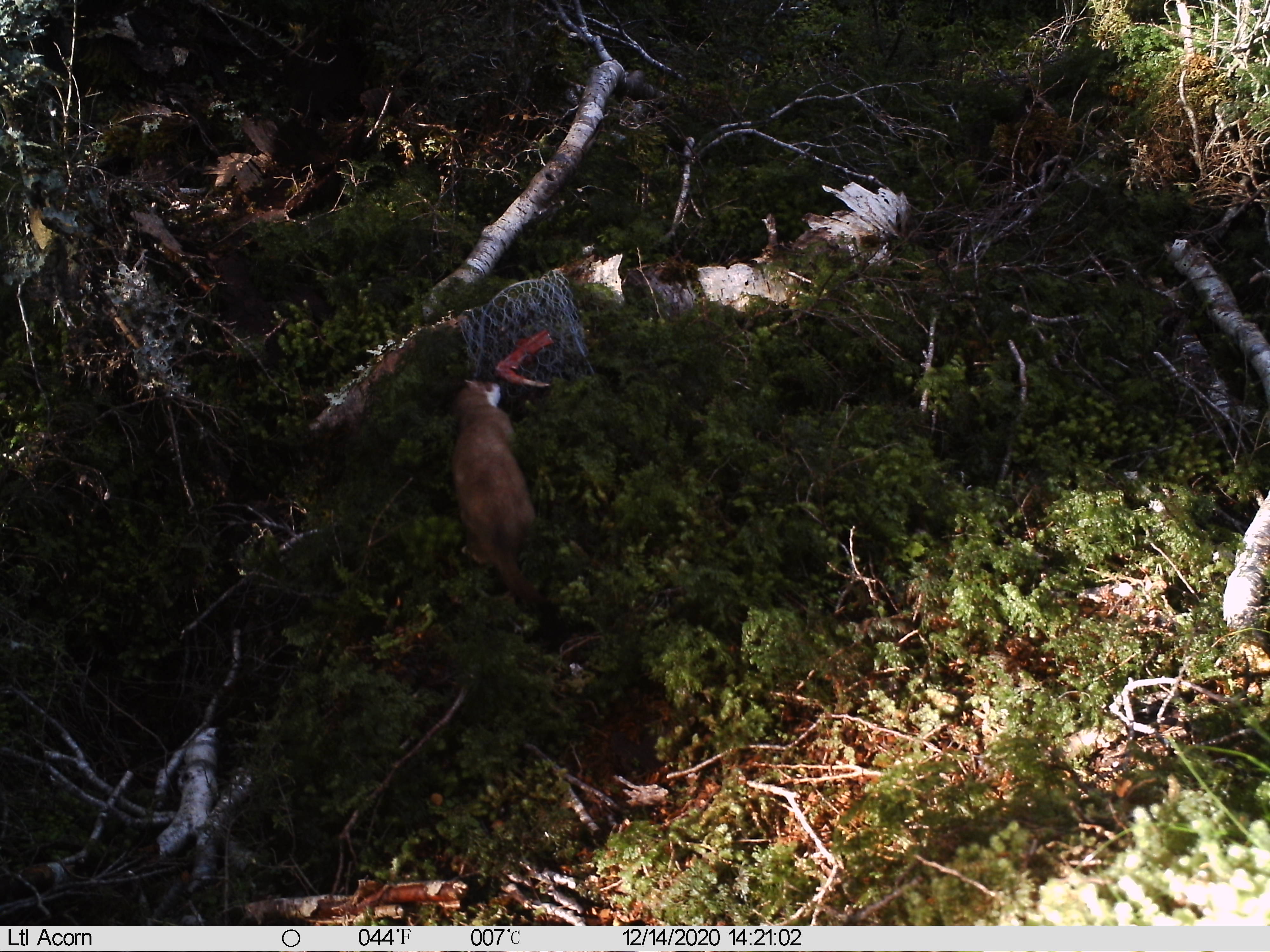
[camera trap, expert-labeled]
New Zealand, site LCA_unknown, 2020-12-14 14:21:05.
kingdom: Animalia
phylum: Chordata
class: Mammalia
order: Carnivora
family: Mustelidae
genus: Mustela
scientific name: Mustela erminea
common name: stoat